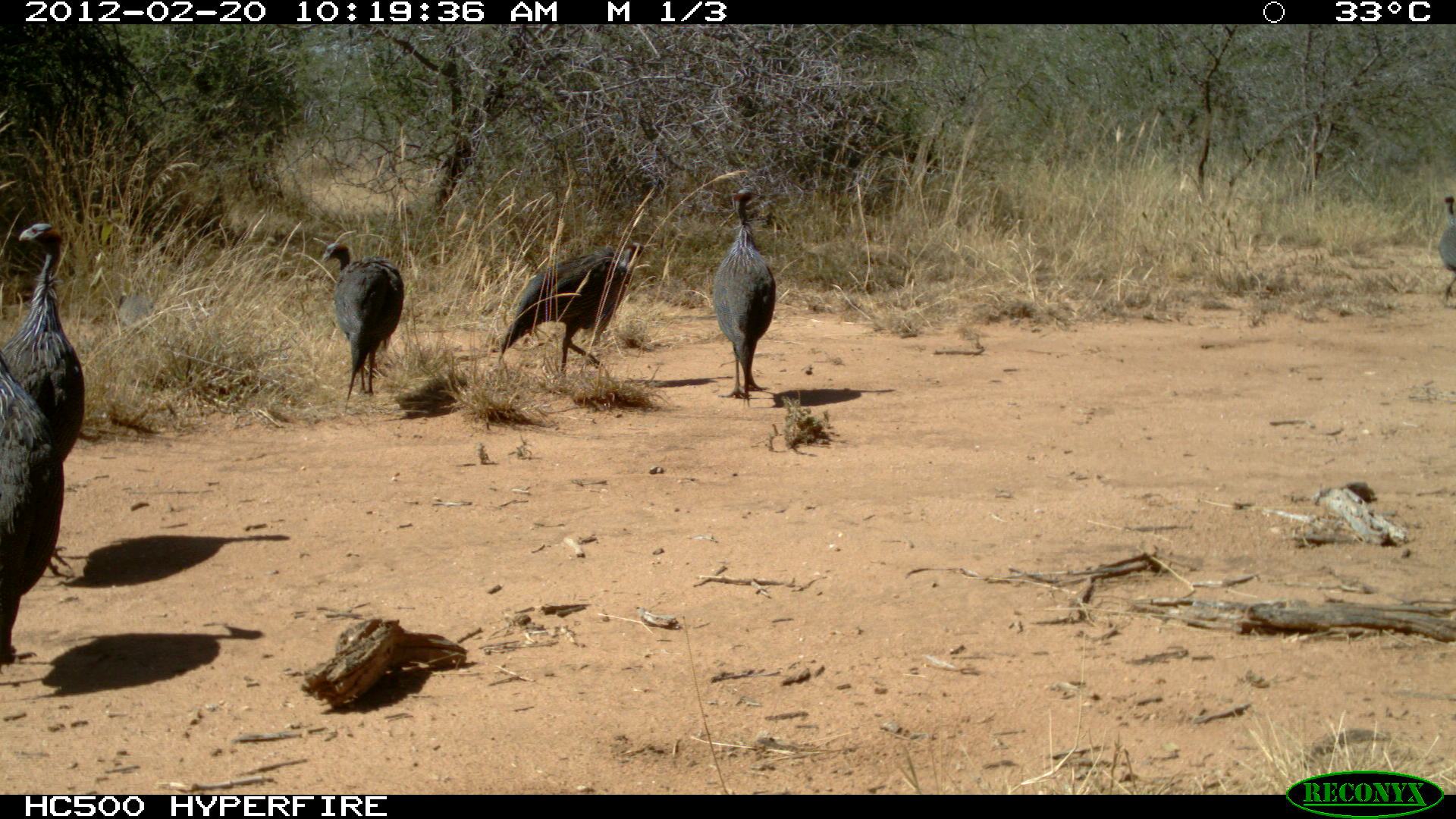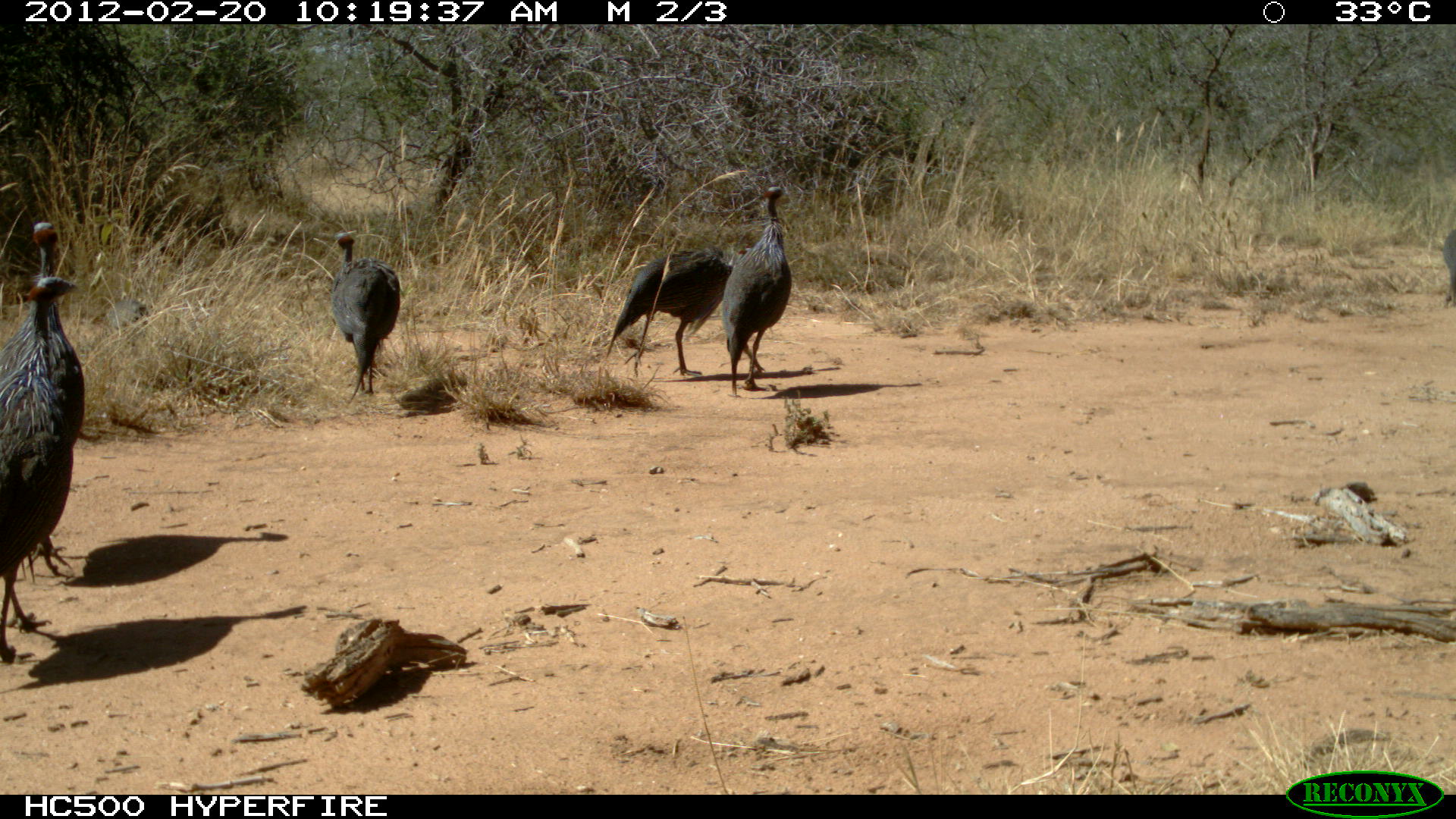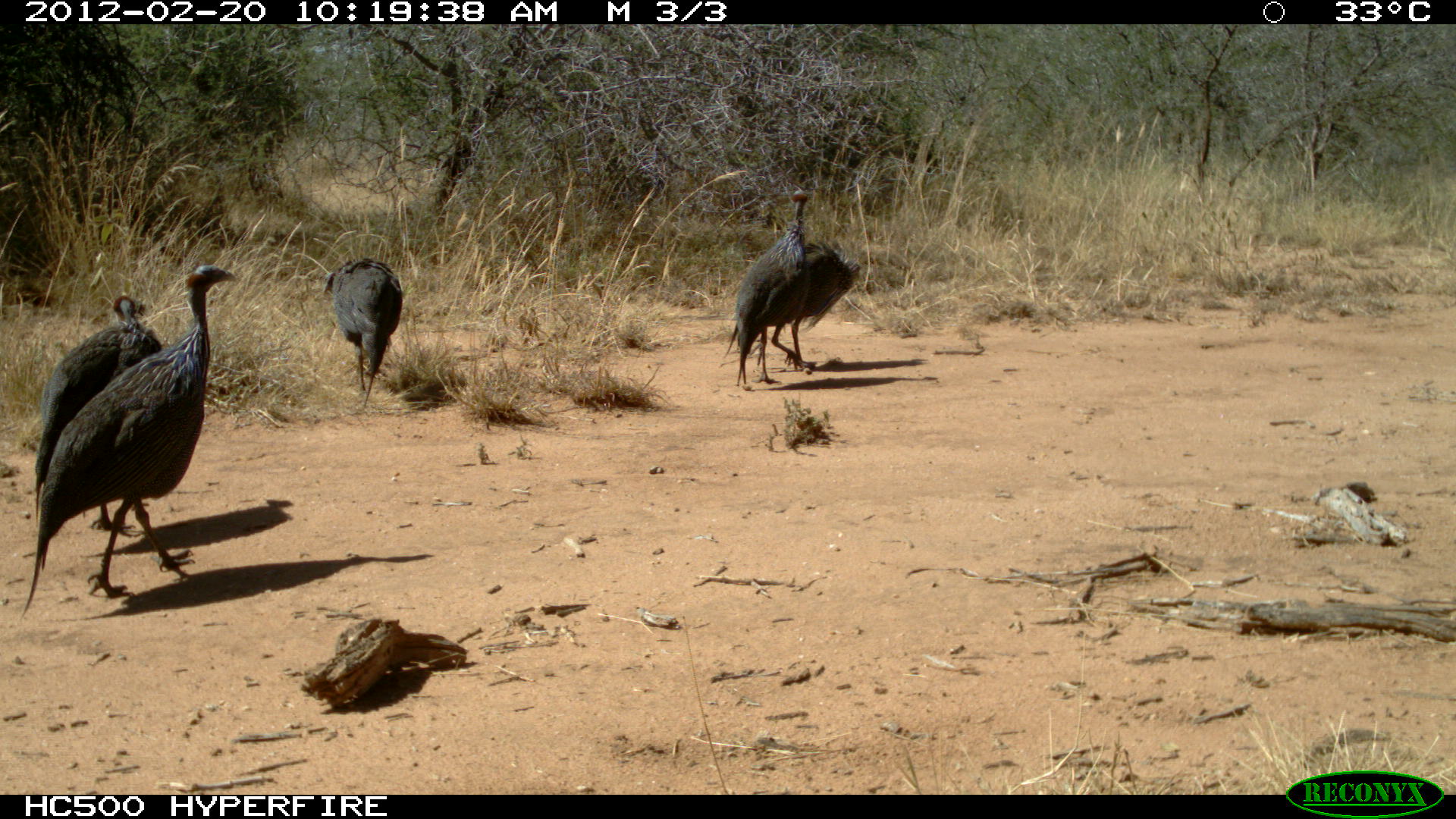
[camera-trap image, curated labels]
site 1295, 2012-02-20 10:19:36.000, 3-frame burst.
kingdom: Animalia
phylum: Chordata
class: Aves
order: Galliformes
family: Numididae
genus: Acryllium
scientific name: Acryllium vulturinum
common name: vulturine guineafowl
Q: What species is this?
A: Acryllium vulturinum (vulturine guineafowl).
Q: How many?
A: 6.